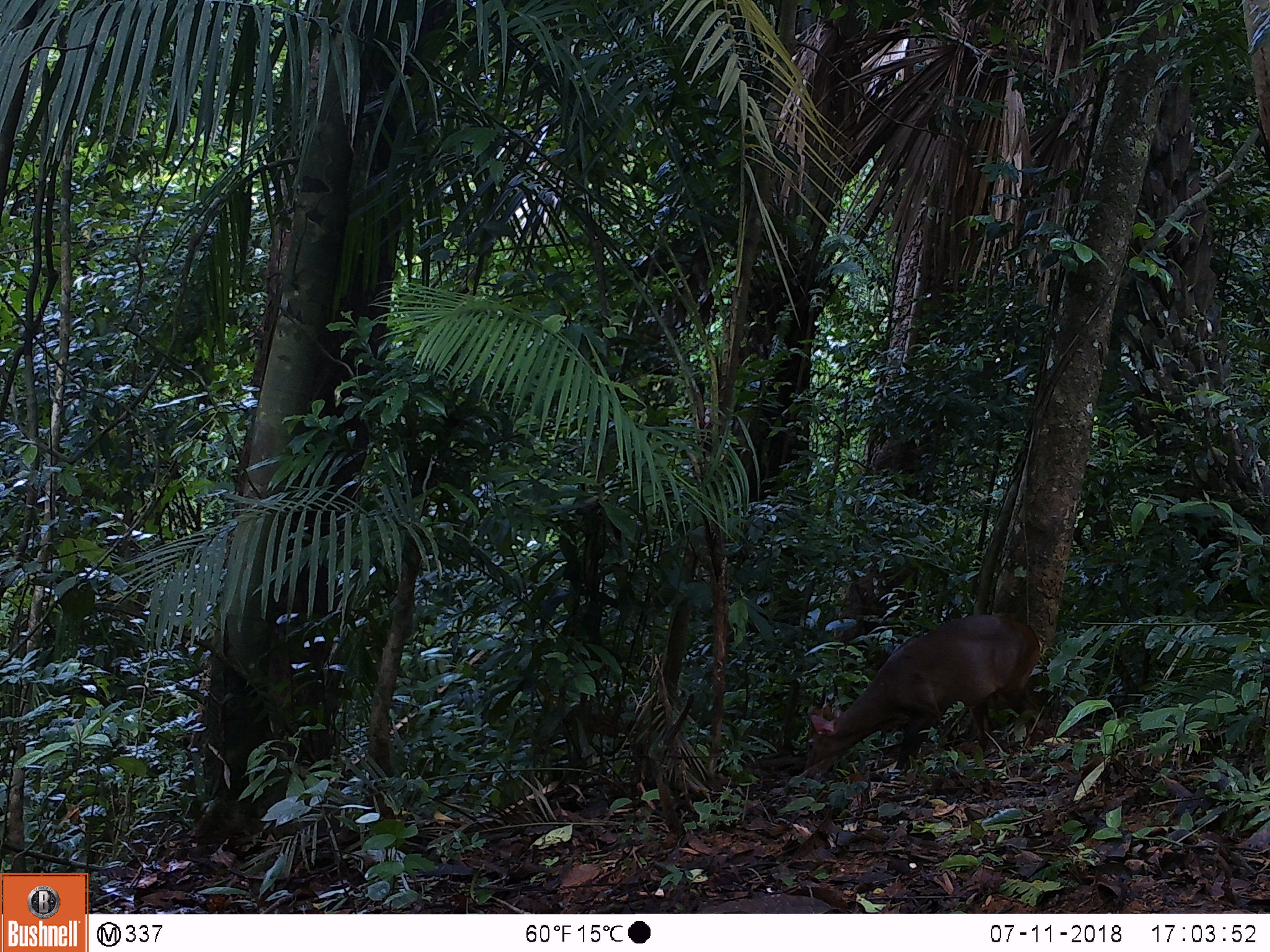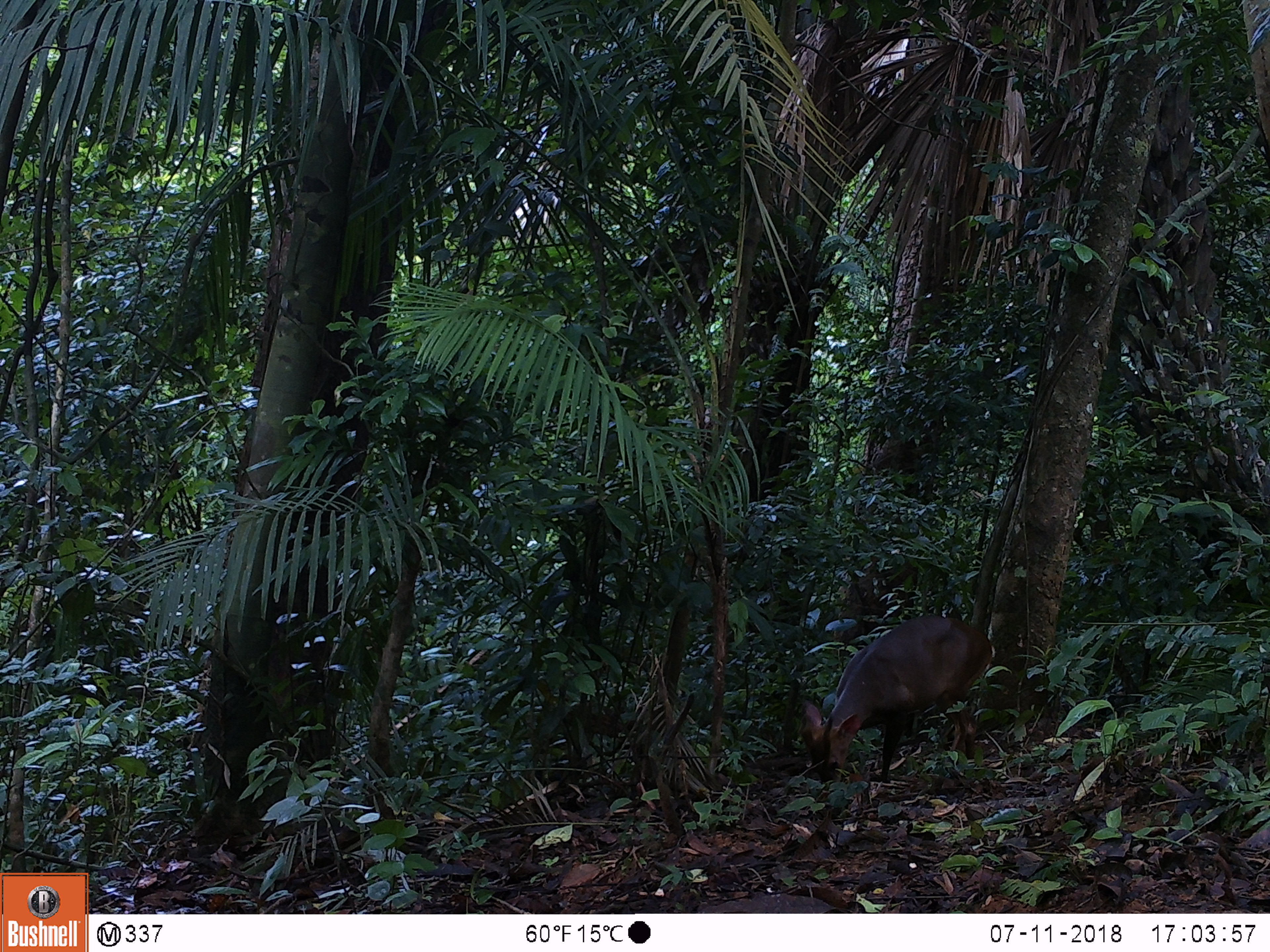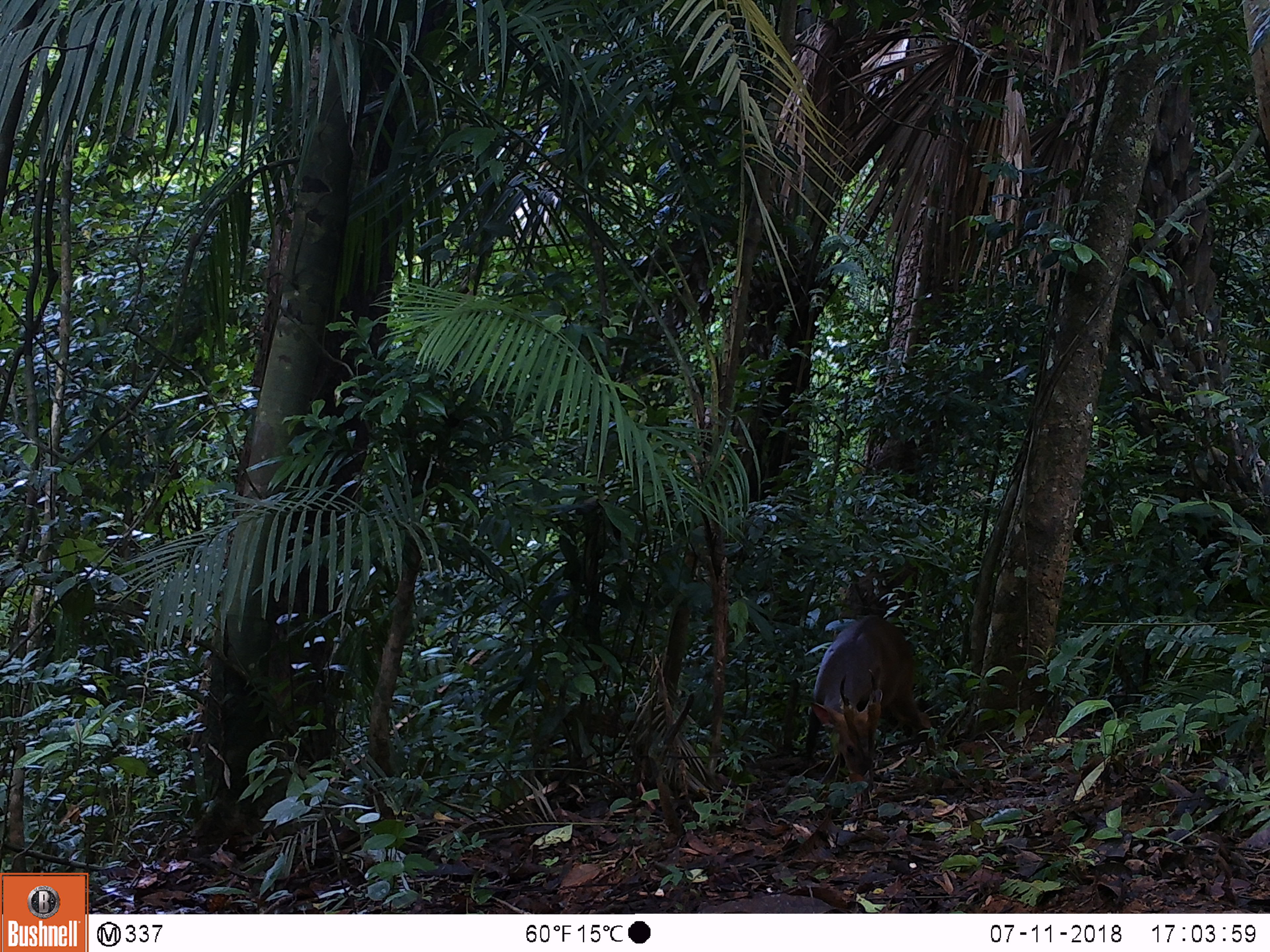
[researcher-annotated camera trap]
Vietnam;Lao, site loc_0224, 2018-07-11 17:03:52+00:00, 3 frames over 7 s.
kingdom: Animalia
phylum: Chordata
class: Mammalia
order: Artiodactyla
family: Cervidae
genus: Muntiacus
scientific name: Muntiacus vuquangensis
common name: large-antlered muntjac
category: large antlered muntjac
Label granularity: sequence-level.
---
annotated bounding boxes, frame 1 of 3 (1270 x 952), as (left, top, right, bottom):
large antlered muntjac: (802, 611, 1041, 770)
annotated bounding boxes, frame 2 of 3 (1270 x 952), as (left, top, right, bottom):
large antlered muntjac: (797, 614, 993, 791)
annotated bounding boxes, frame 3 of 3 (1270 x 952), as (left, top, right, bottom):
large antlered muntjac: (803, 613, 937, 793)